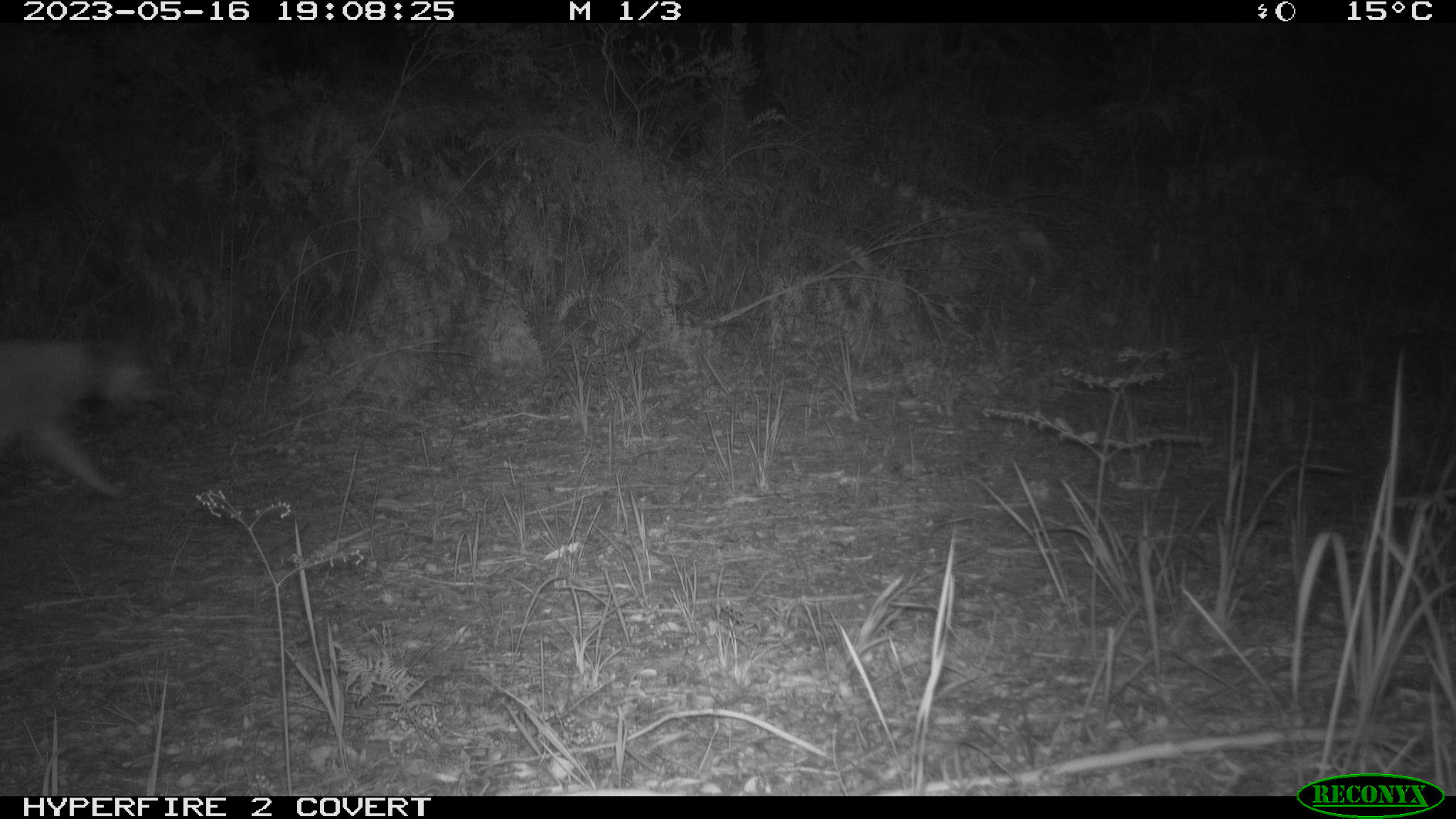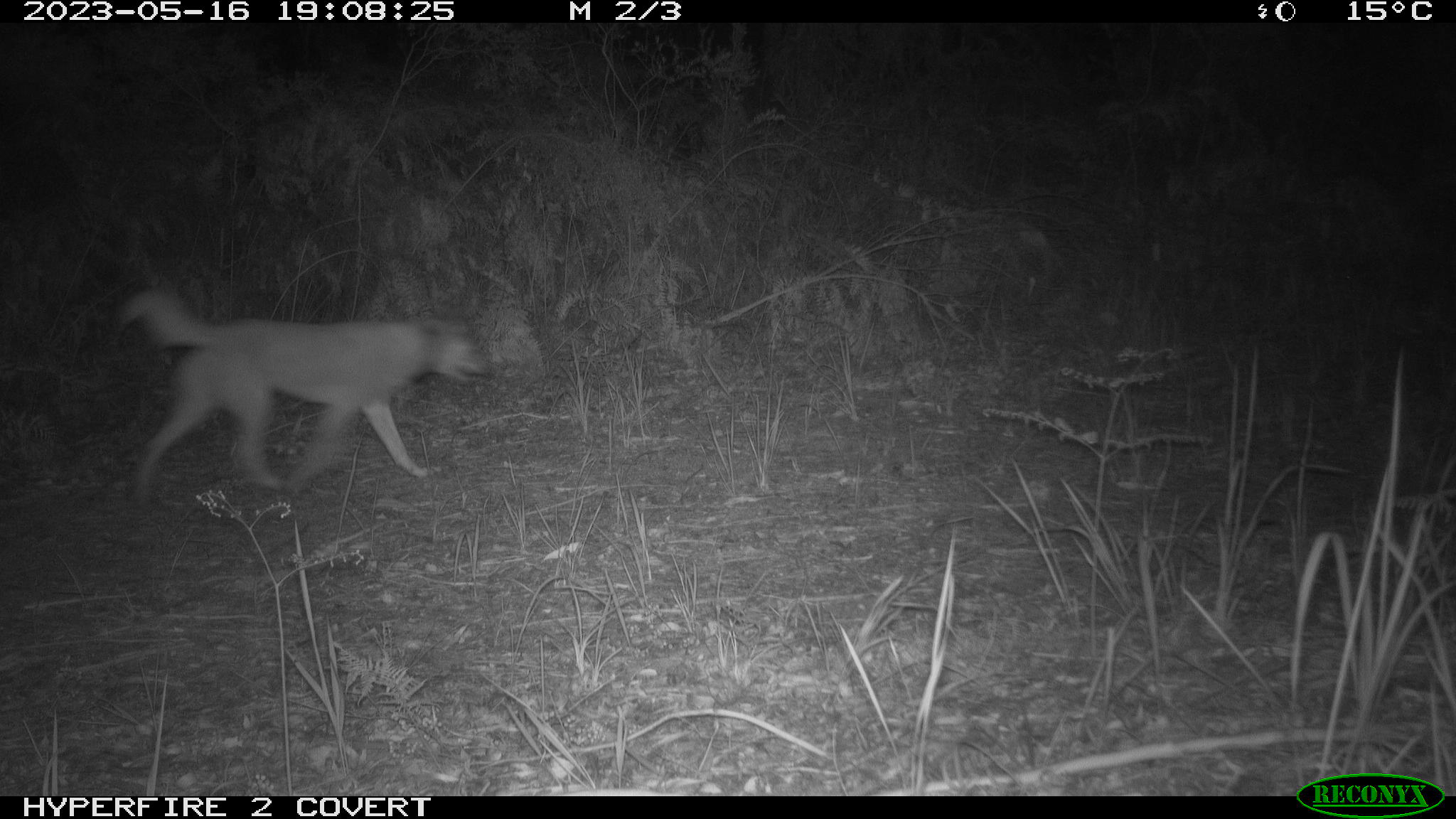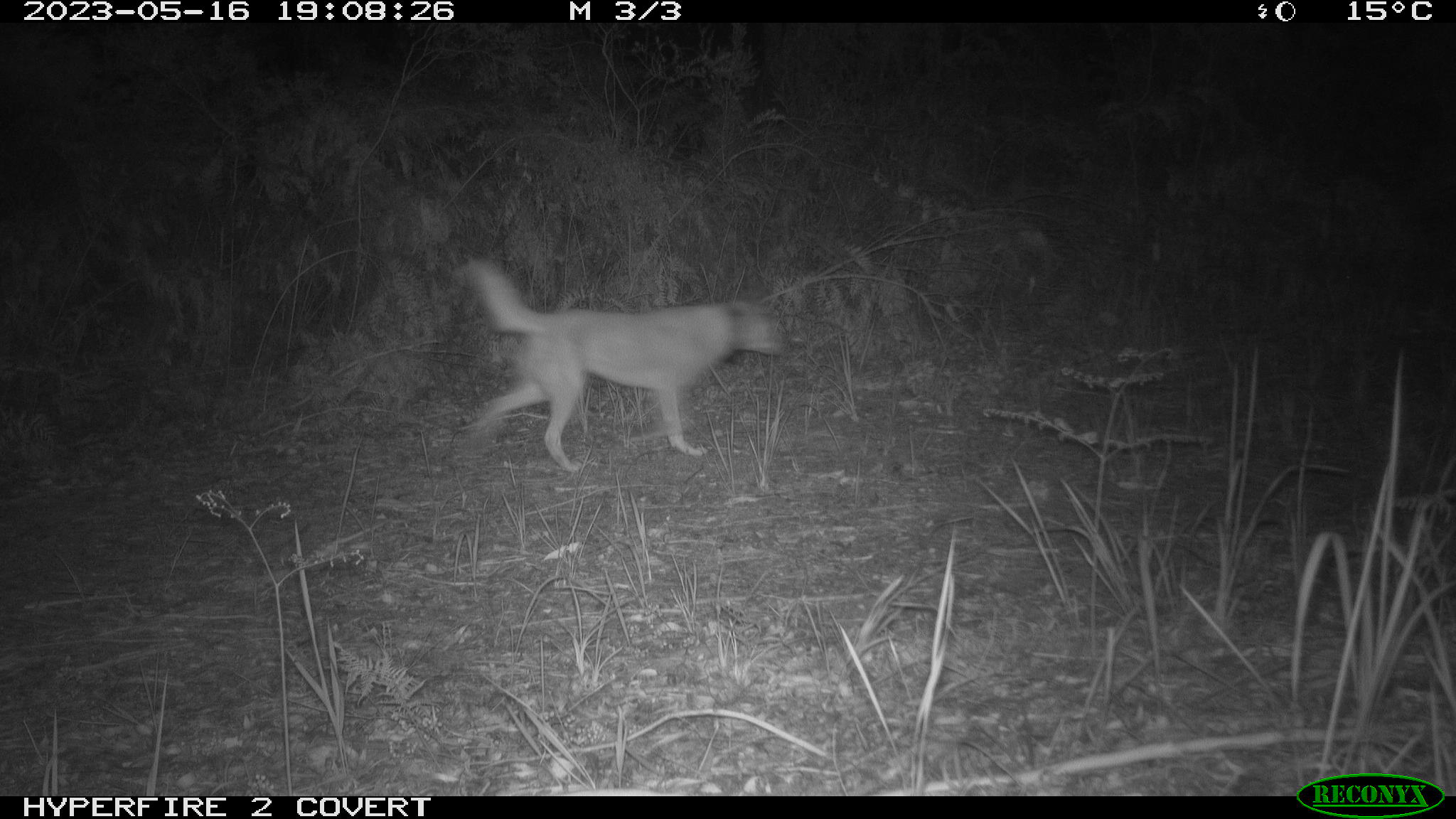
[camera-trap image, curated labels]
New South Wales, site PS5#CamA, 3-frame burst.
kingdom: Animalia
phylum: Chordata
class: Mammalia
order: Carnivora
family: Canidae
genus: Canis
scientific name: Canis familiaris dingo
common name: dingo